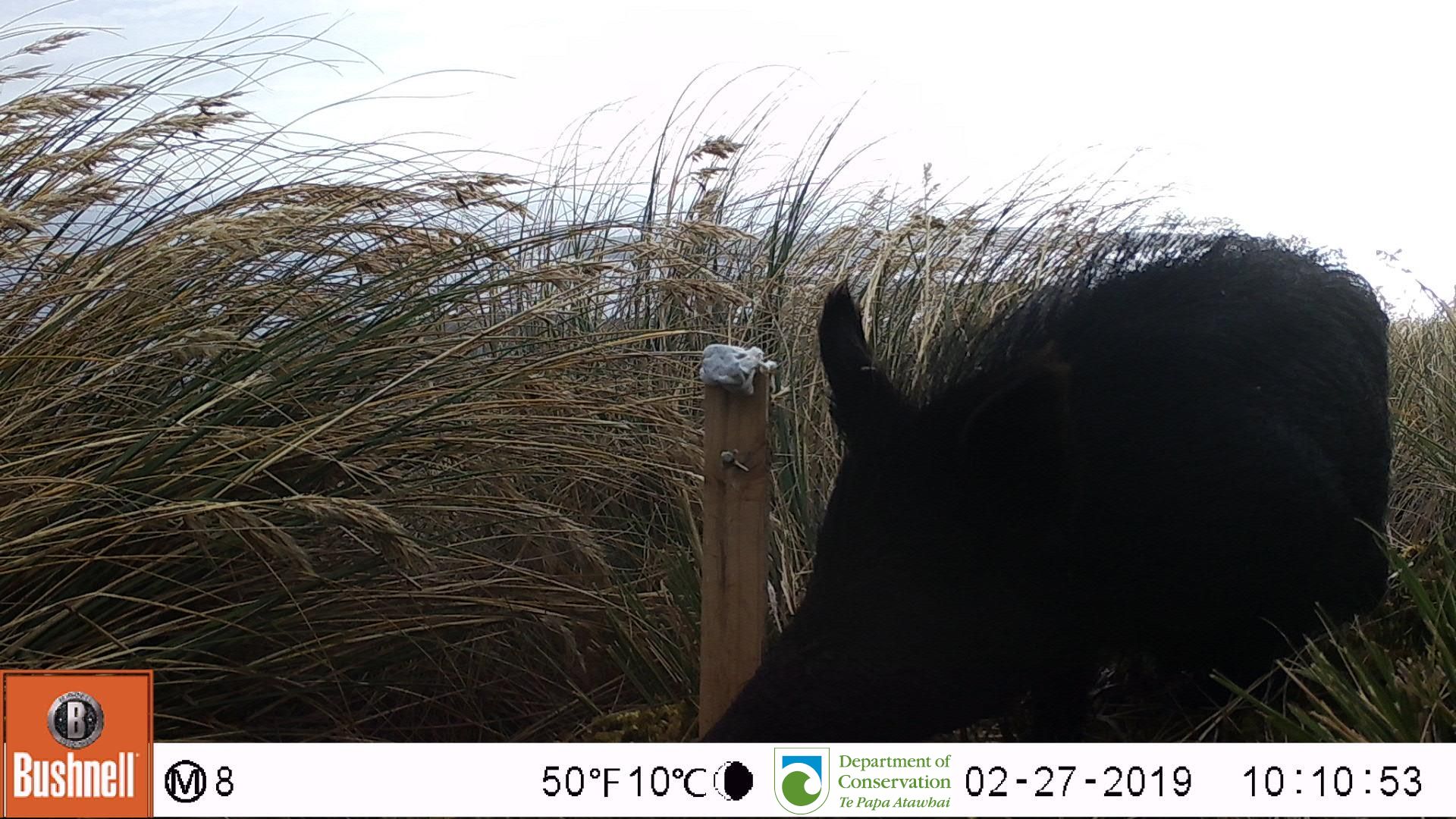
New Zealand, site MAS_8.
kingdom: Animalia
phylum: Chordata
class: Mammalia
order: Artiodactyla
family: Suidae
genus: Sus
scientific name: Sus scrofa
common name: pig